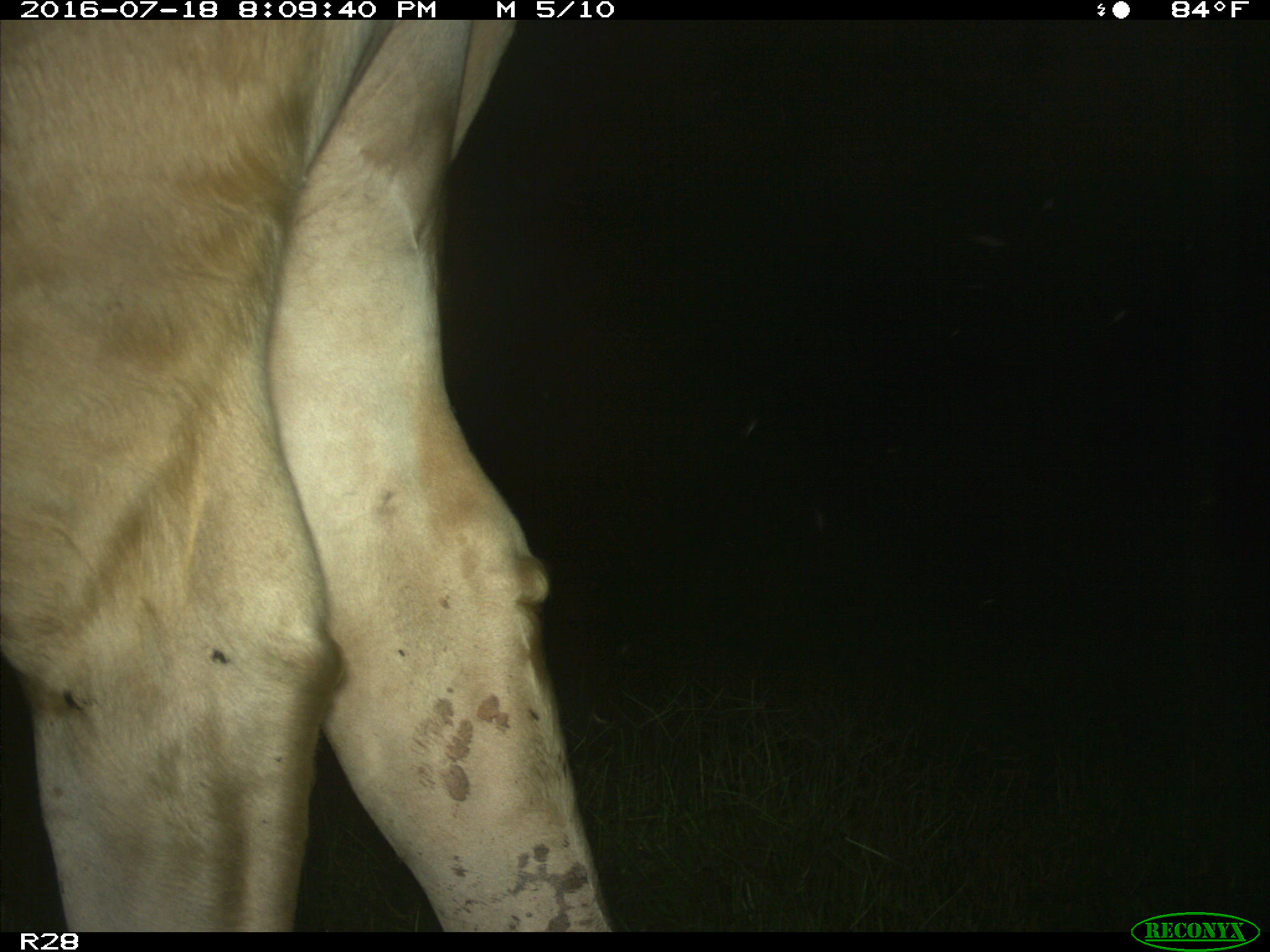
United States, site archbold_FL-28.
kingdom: Animalia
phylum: Chordata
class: Mammalia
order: Artiodactyla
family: Bovidae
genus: Bos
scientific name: Bos taurus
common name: domestic cow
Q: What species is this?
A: Bos taurus (domestic cow).